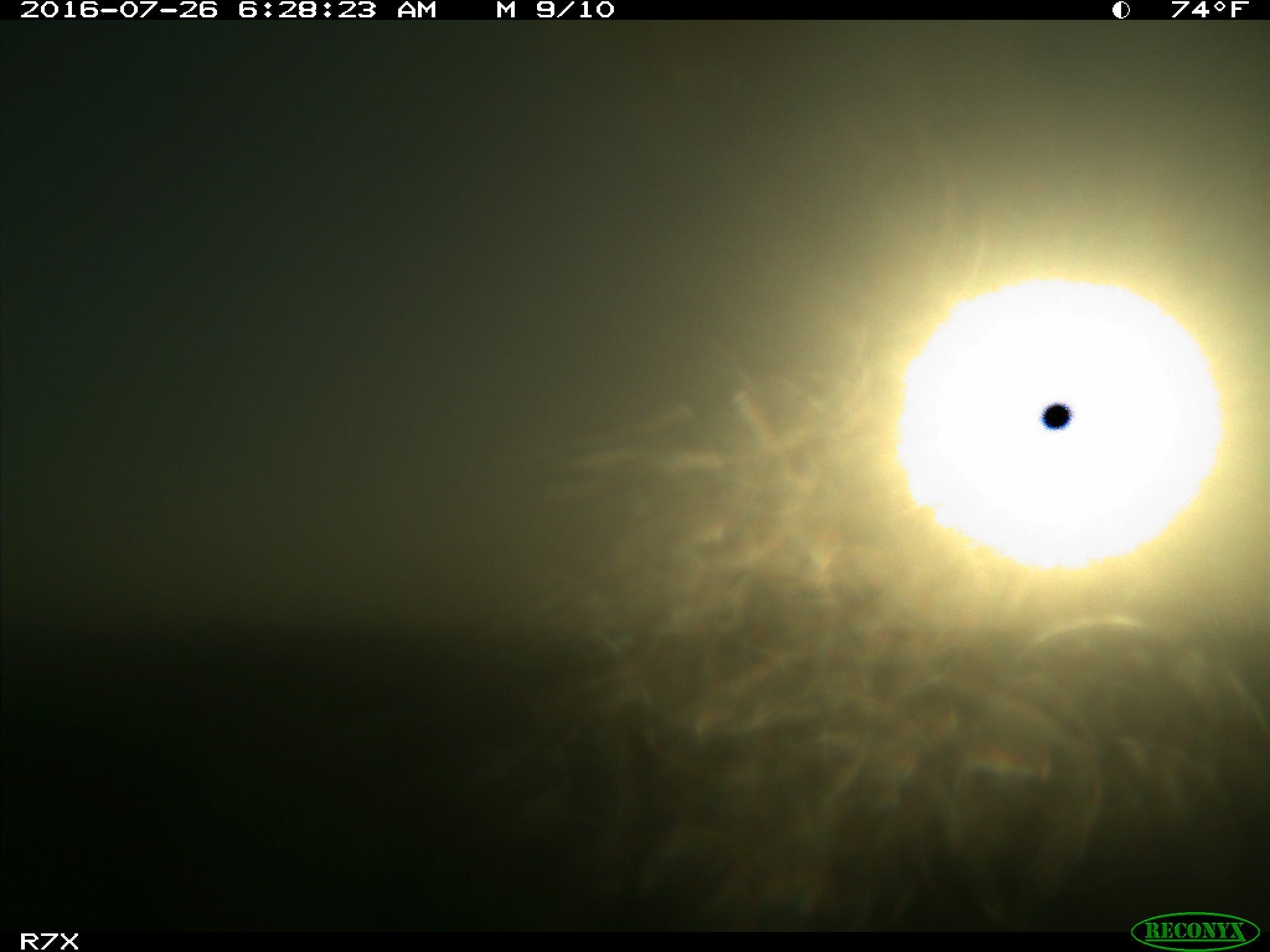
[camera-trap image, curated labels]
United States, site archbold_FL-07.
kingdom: Animalia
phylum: Chordata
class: Mammalia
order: Artiodactyla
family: Bovidae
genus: Bos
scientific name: Bos taurus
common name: domestic cow